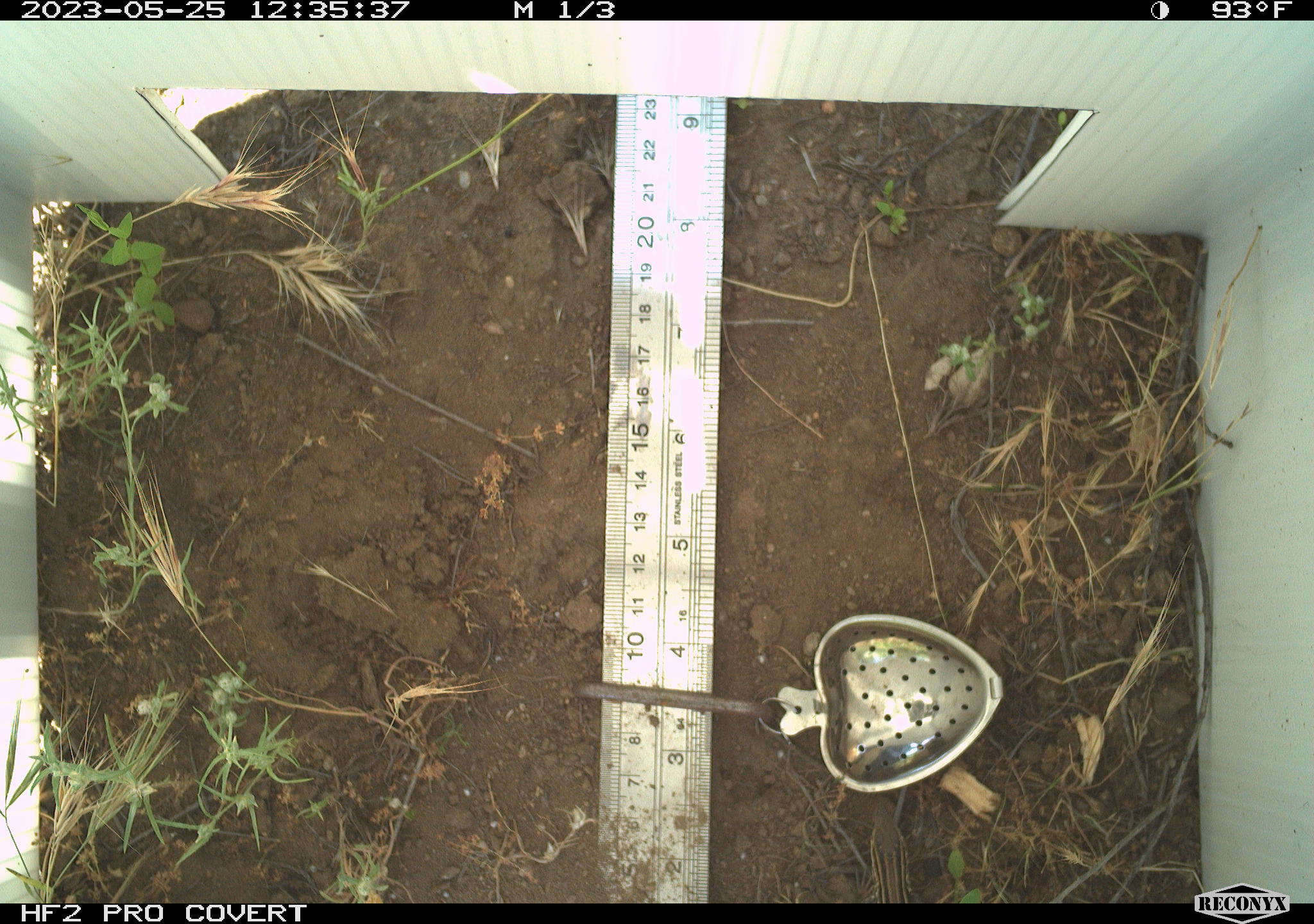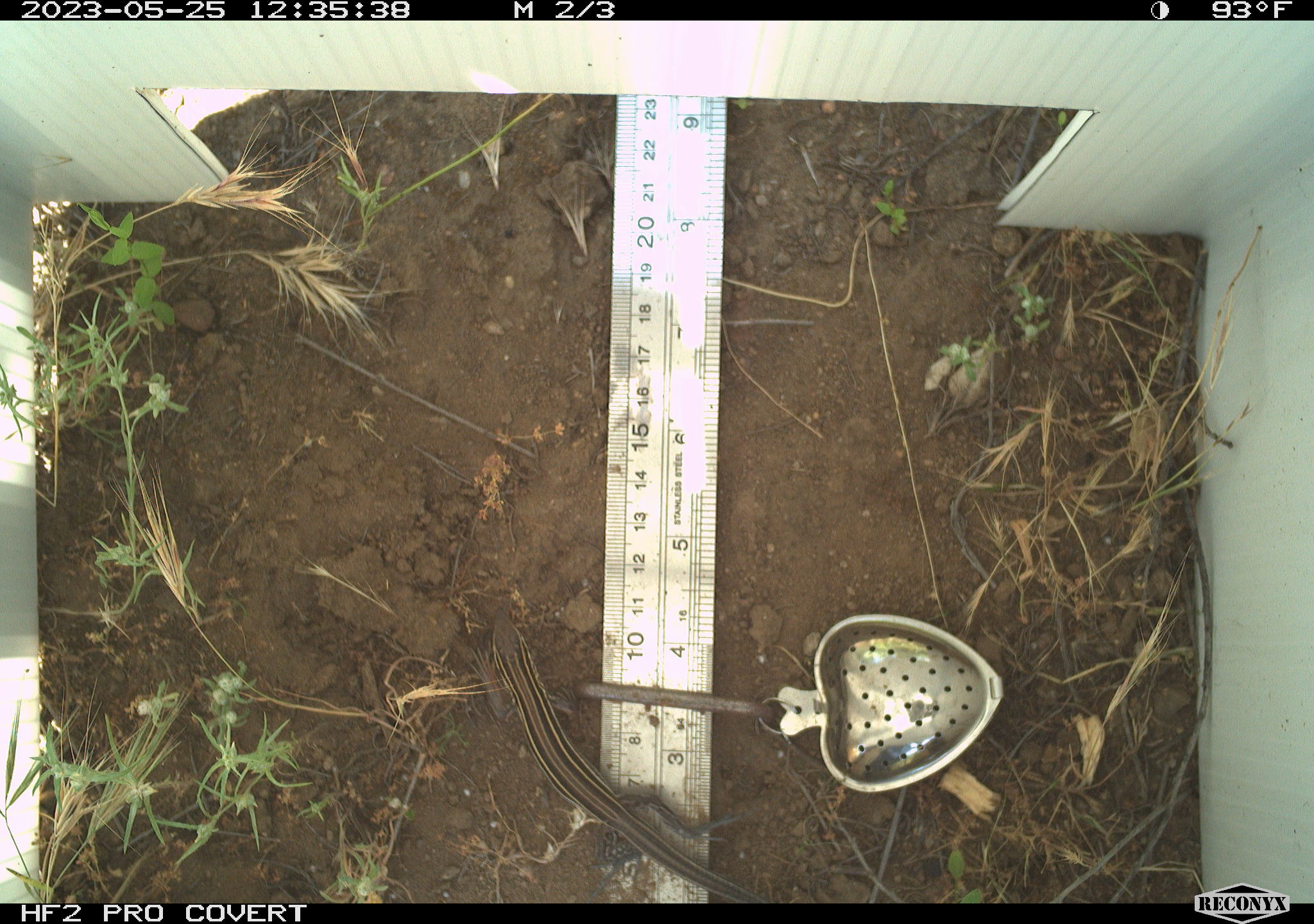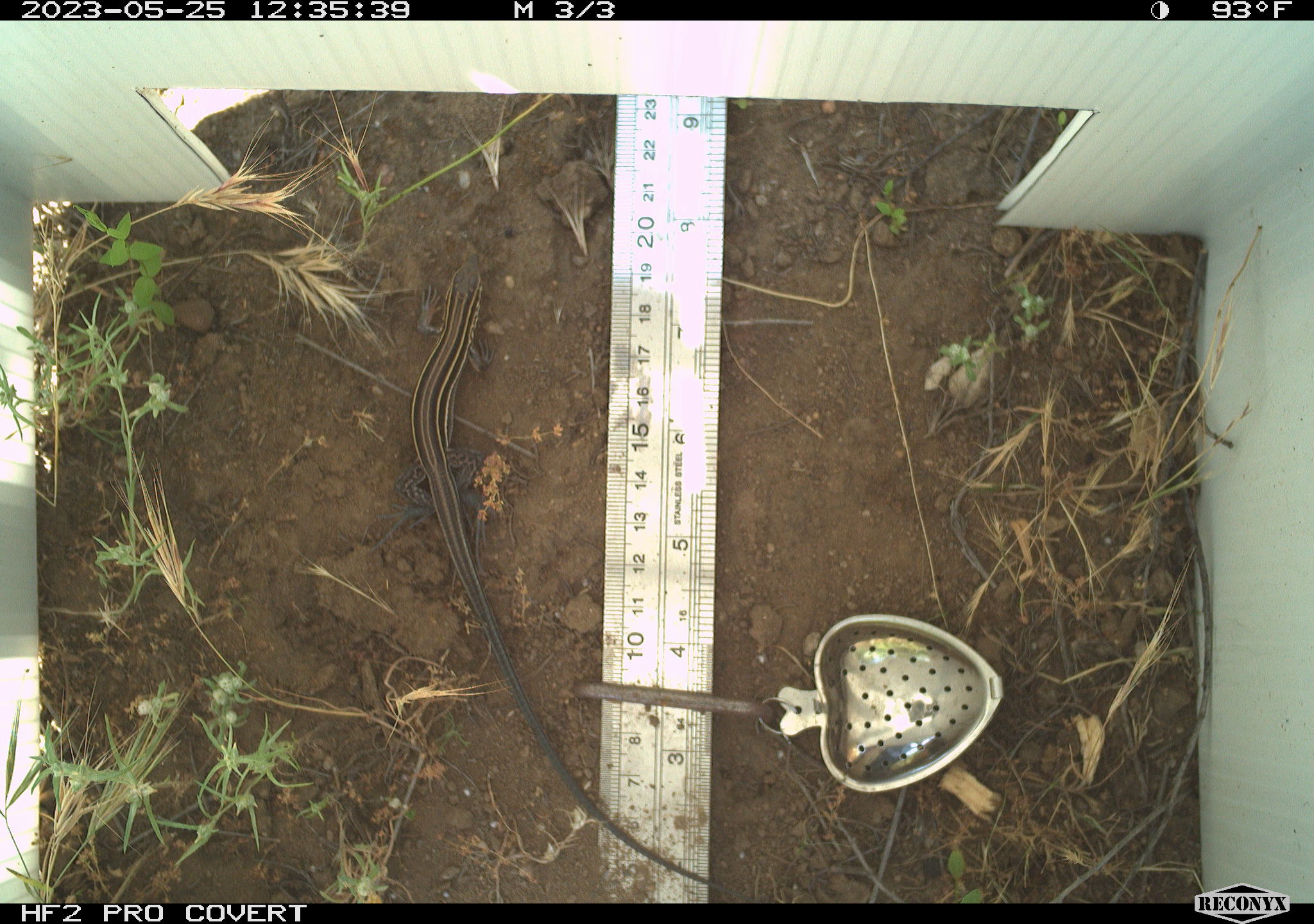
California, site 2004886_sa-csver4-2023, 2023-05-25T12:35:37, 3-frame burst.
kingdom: Animalia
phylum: Chordata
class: Reptilia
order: Squamata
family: Teiidae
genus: Aspidoscelis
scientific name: Aspidoscelis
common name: whiptail lizards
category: aspidoscelis species